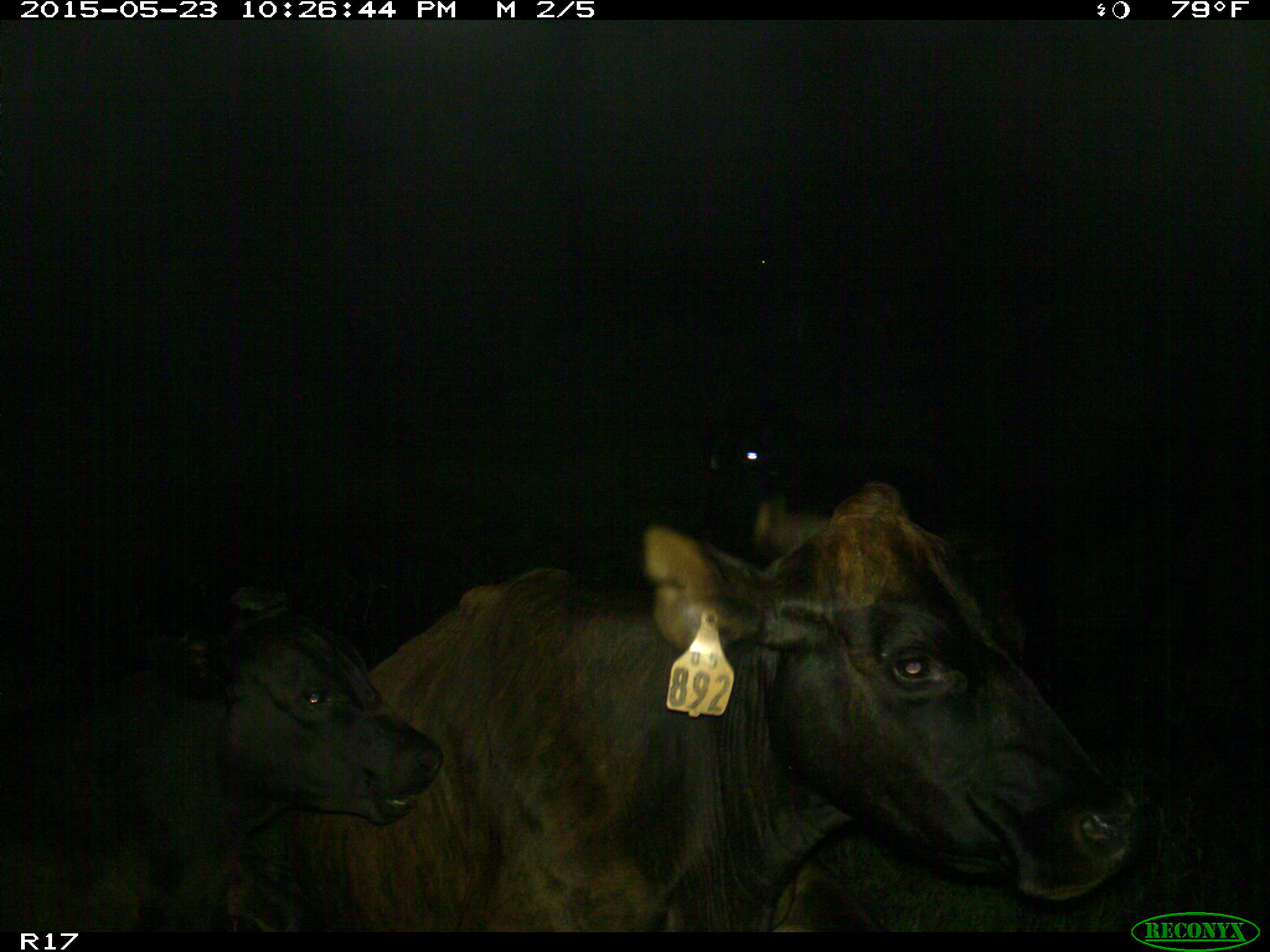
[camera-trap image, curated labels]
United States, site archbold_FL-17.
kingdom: Animalia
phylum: Chordata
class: Mammalia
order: Artiodactyla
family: Bovidae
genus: Bos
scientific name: Bos taurus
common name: domestic cow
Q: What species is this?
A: Bos taurus (domestic cow).